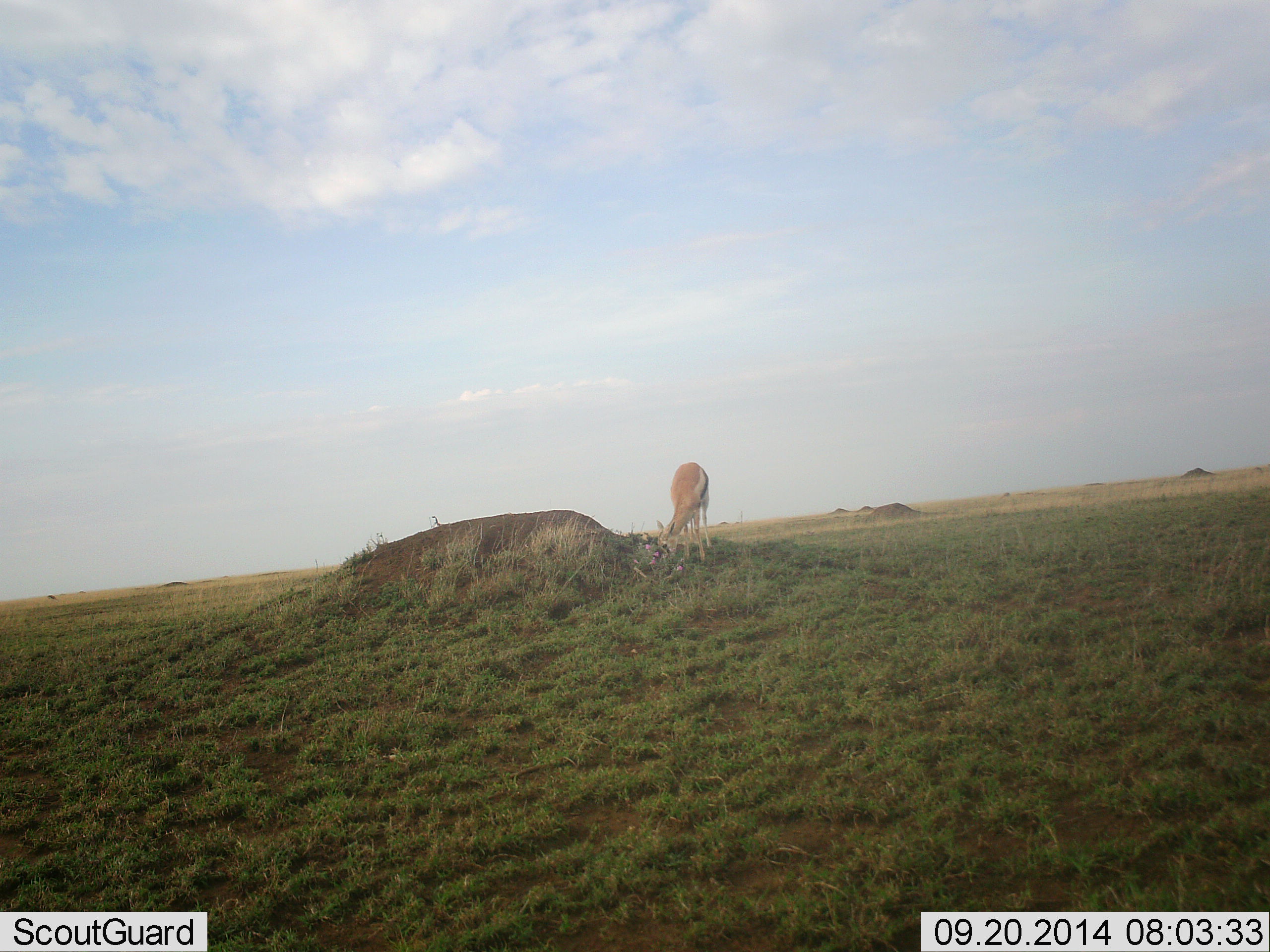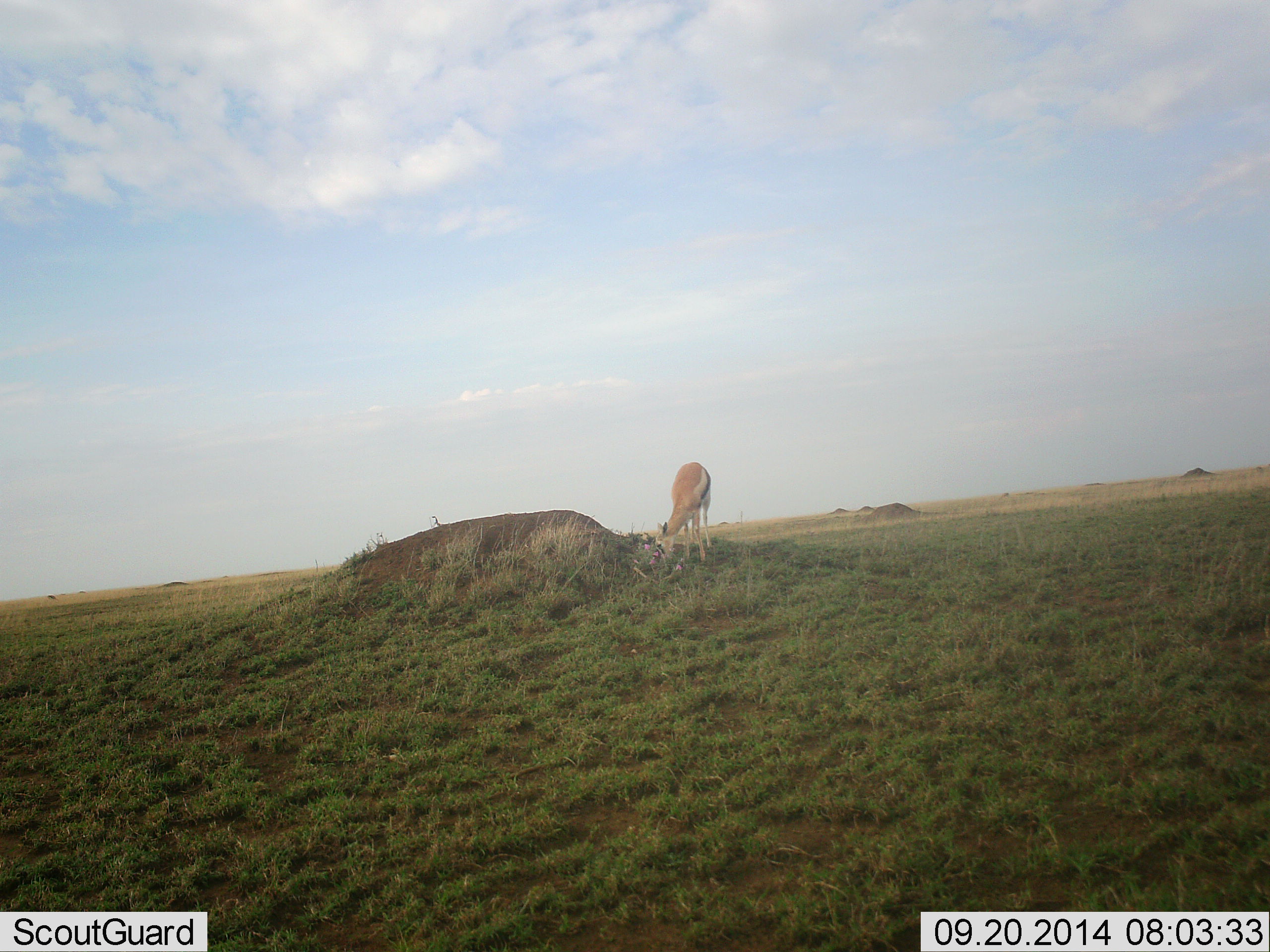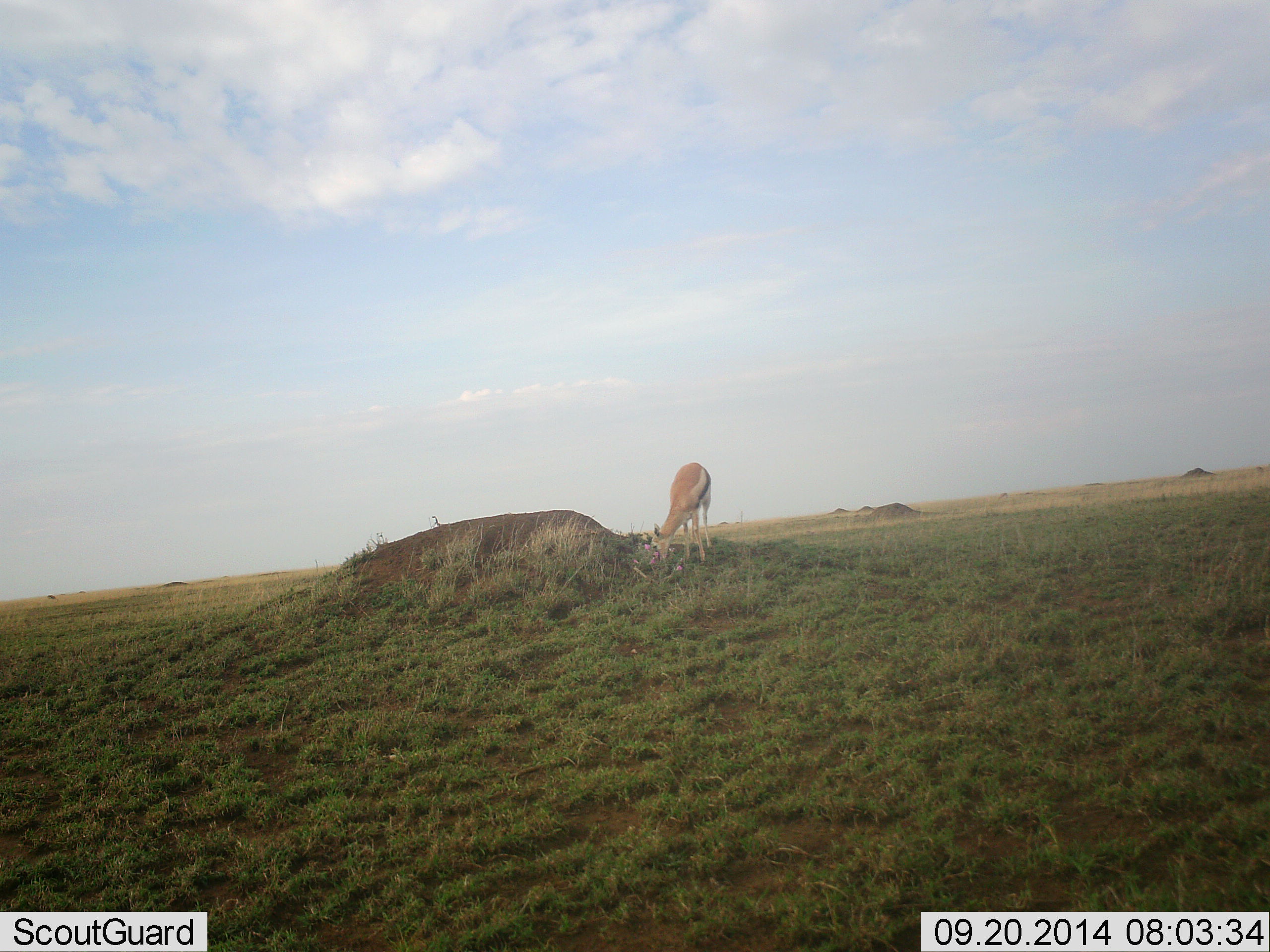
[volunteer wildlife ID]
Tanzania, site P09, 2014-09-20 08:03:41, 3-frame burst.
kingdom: Animalia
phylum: Chordata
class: Mammalia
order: Artiodactyla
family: Bovidae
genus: Eudorcas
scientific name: Eudorcas thomsonii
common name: thomson's gazelle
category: gazellethomsons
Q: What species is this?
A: Gazellethomsons (thomson's gazelle) (Eudorcas thomsonii).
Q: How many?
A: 1.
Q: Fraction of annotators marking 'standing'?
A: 10%.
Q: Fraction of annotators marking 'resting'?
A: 10%.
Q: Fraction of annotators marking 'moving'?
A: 0%.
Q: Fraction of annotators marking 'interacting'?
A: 0%.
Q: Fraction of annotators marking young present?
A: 0%.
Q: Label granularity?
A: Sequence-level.